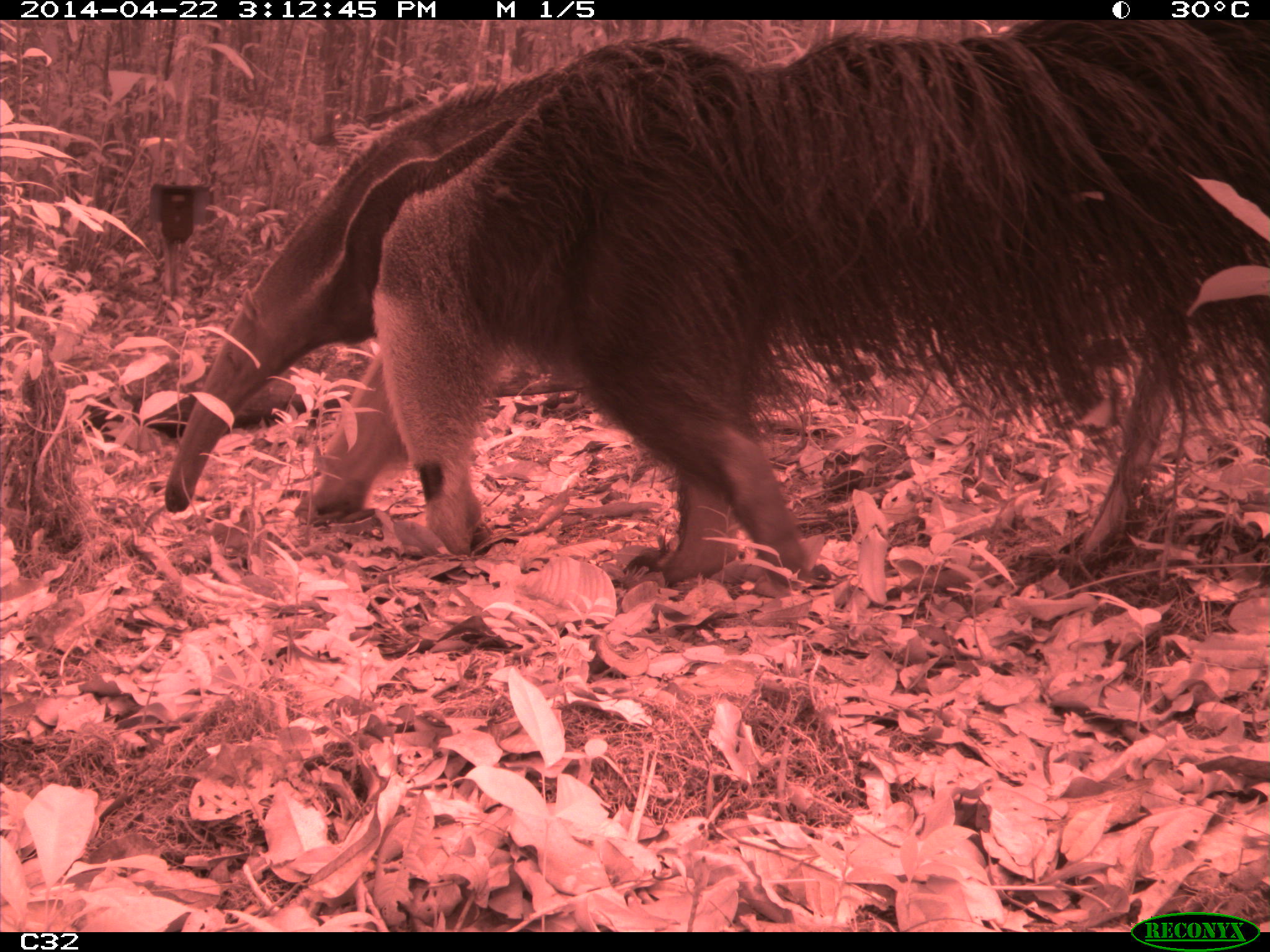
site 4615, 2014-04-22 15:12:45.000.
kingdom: Animalia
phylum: Chordata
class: Mammalia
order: Pilosa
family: Myrmecophagidae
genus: Myrmecophaga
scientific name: Myrmecophaga tridactyla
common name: giant anteater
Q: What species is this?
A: Myrmecophaga tridactyla (giant anteater).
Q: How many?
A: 1.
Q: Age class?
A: Adult.